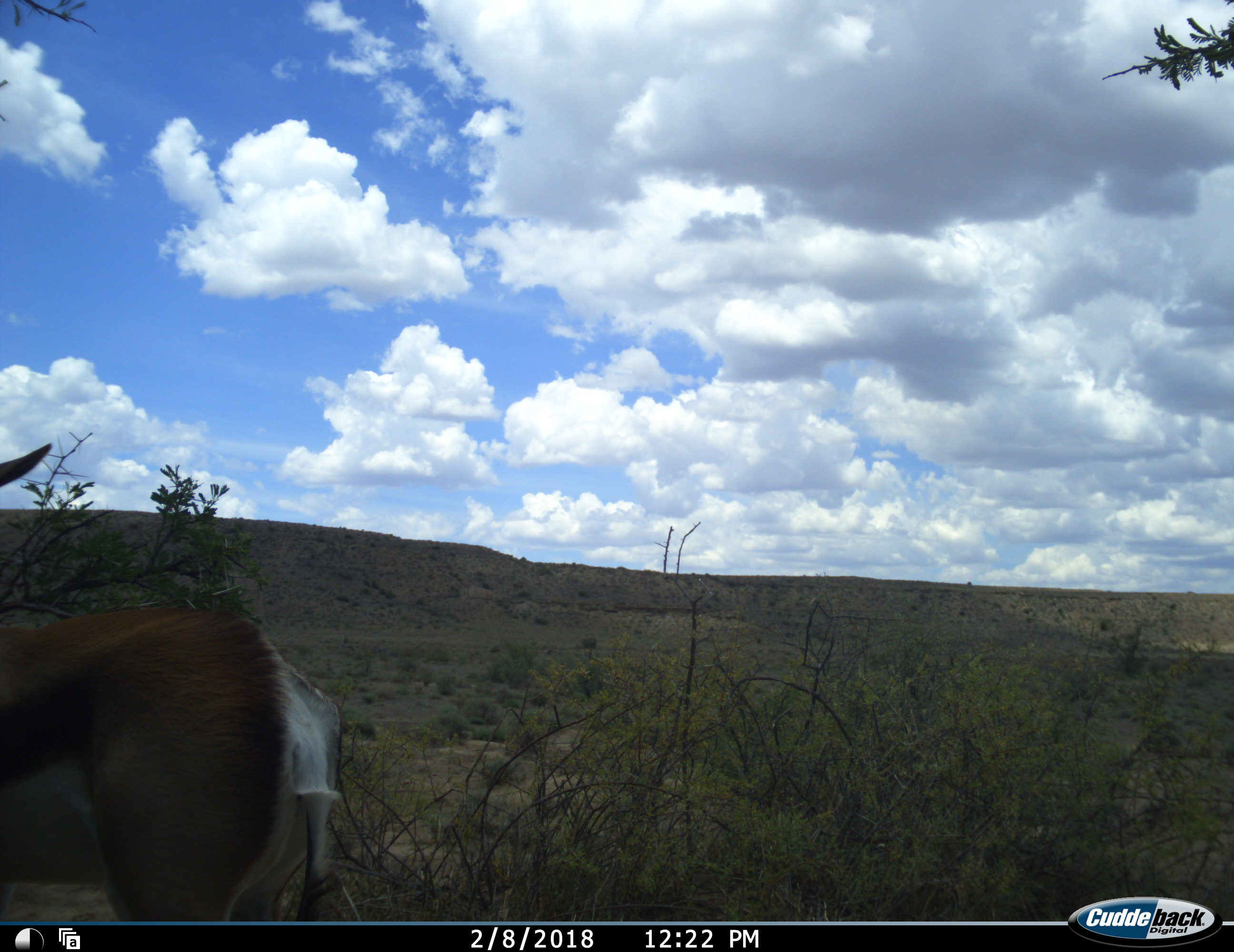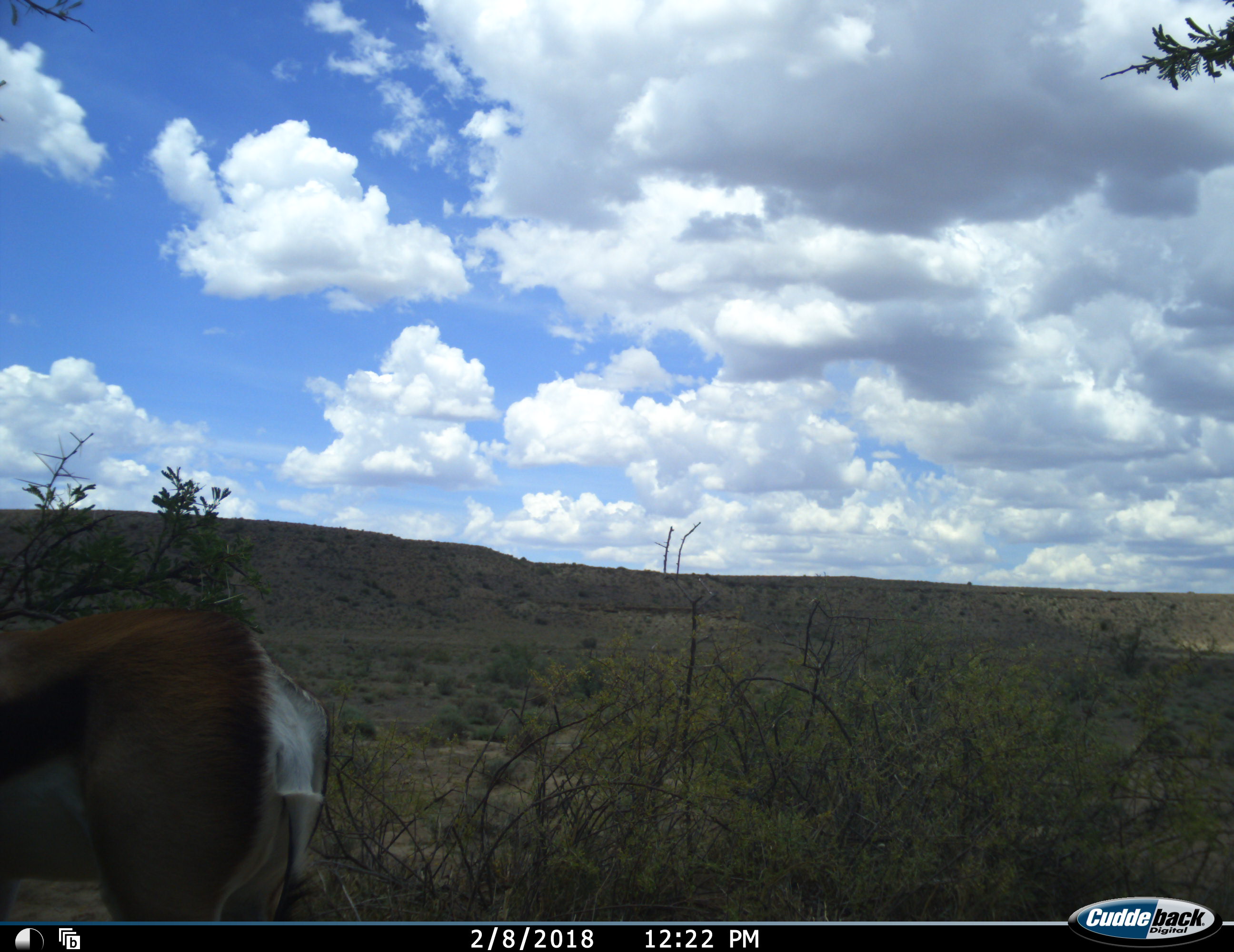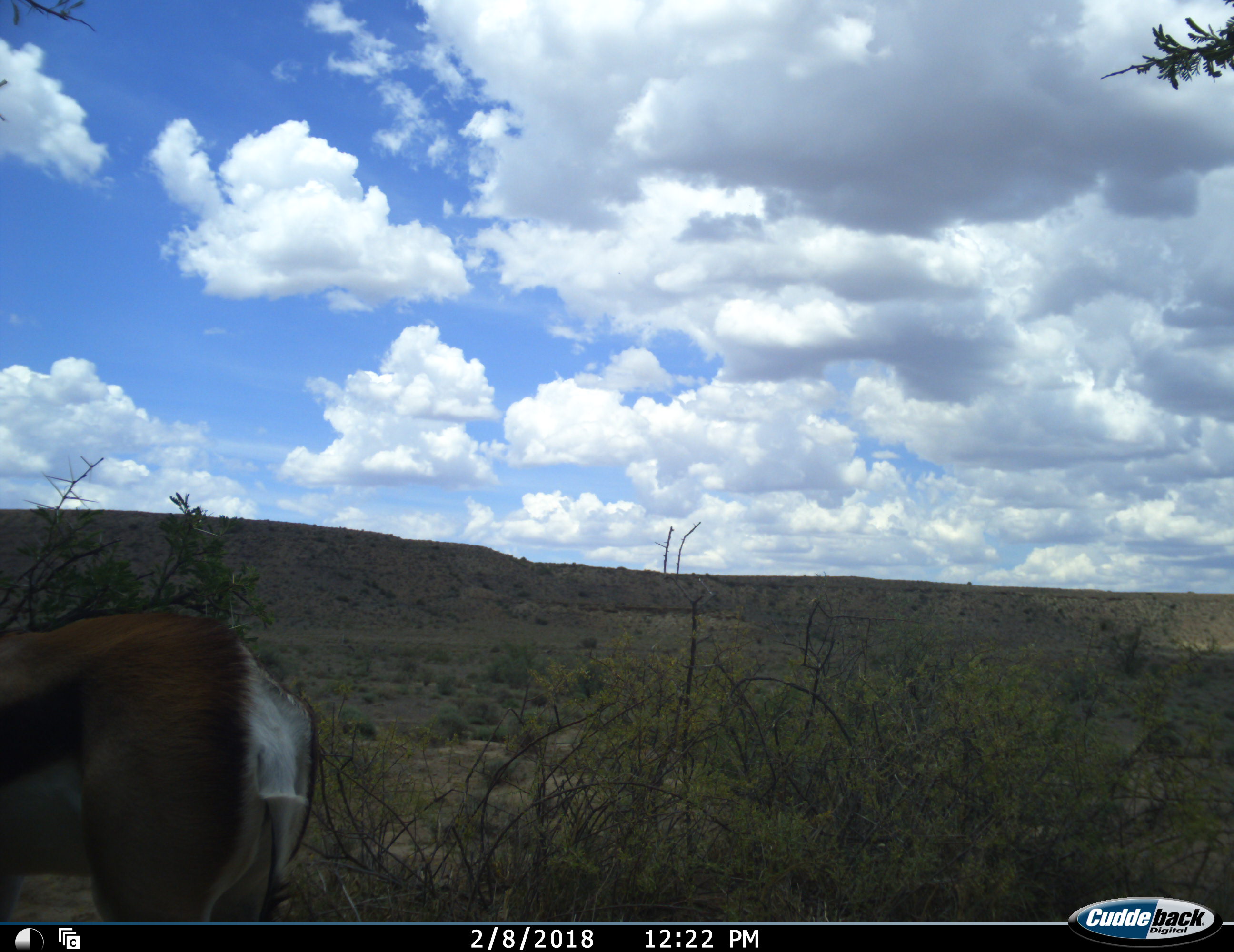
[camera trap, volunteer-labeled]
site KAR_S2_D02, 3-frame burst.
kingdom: Animalia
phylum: Chordata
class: Mammalia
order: Artiodactyla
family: Bovidae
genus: Antidorcas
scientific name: Antidorcas marsupialis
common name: springbok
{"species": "springbok (Antidorcas marsupialis)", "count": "1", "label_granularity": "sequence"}